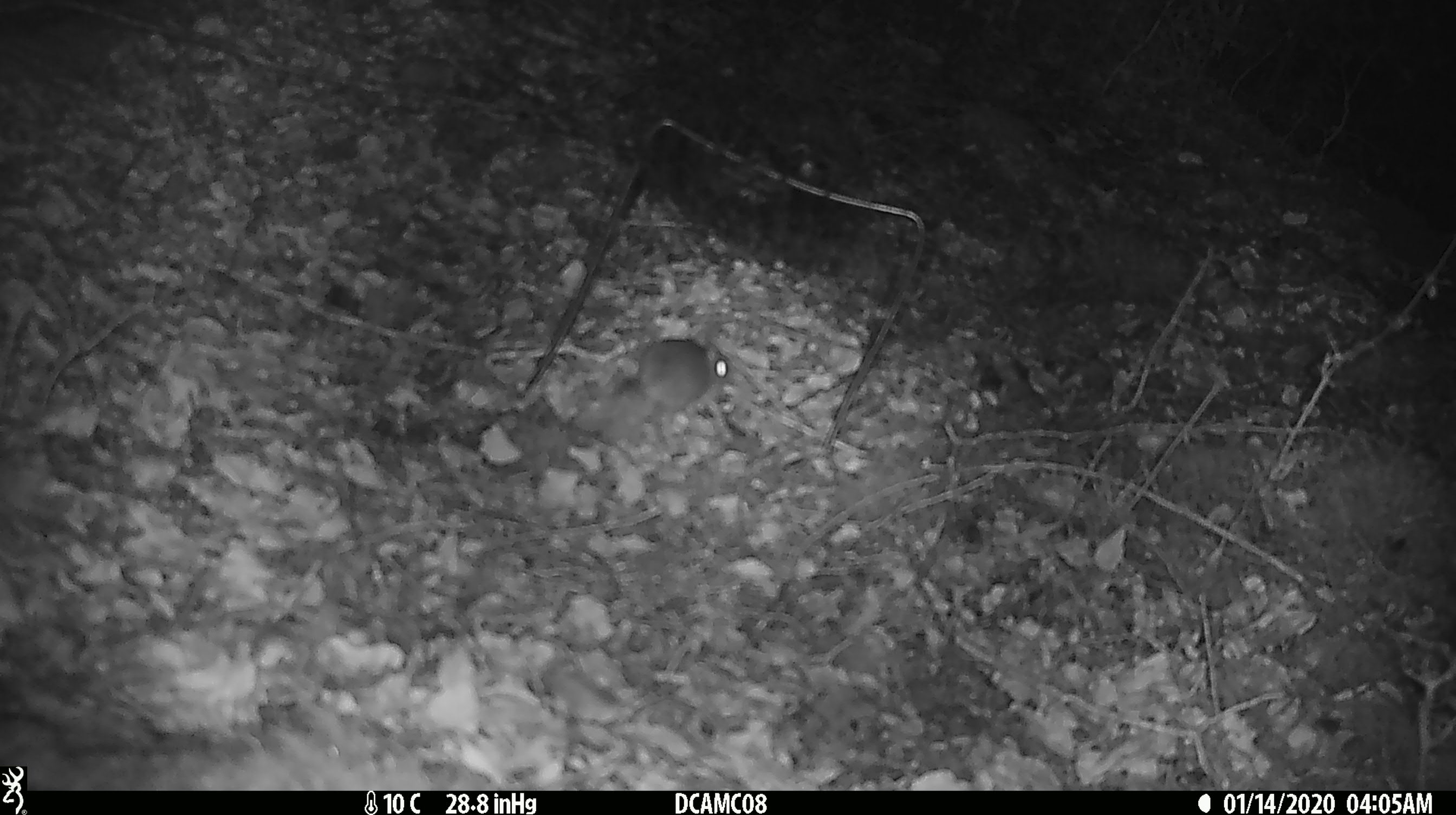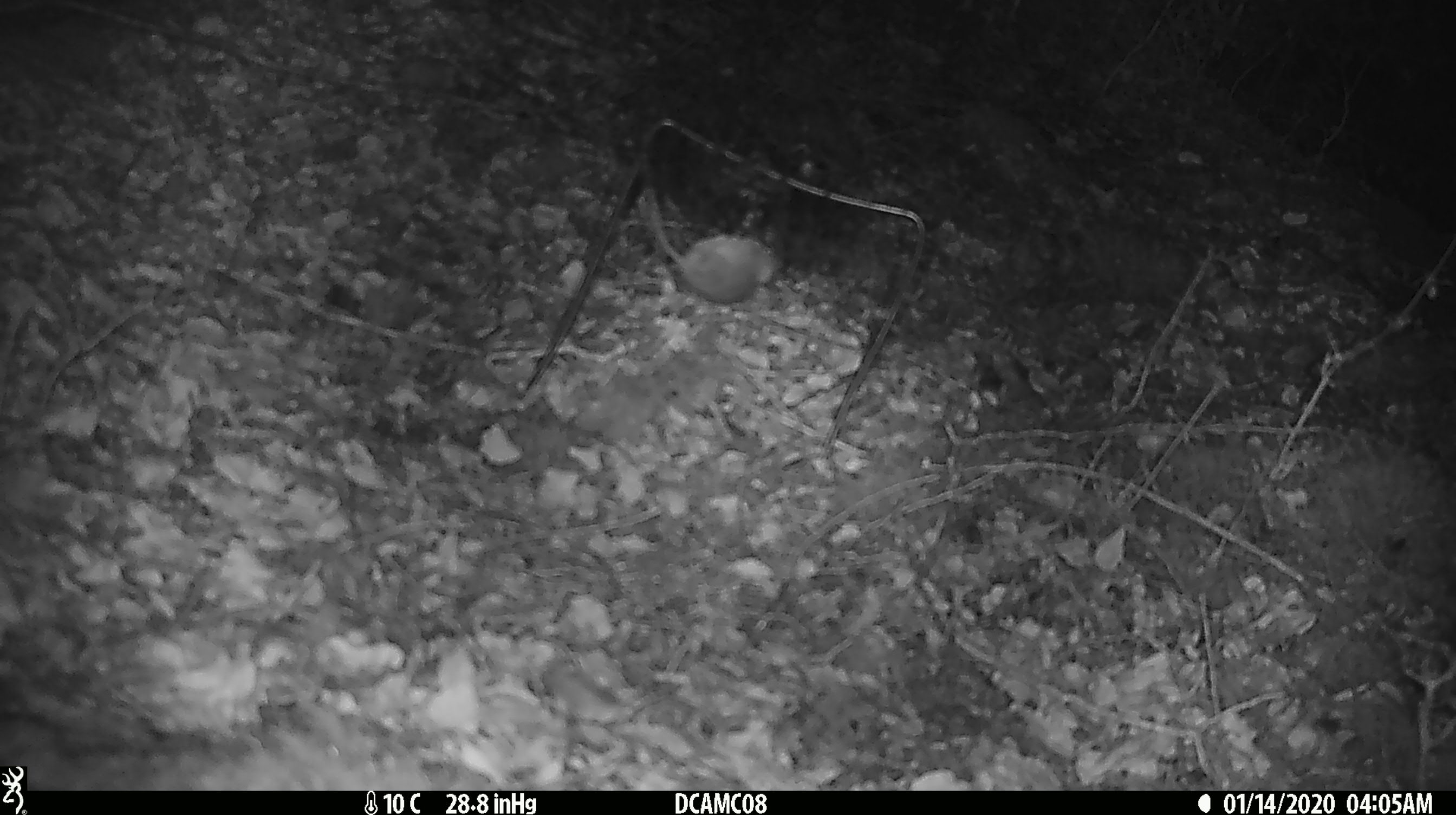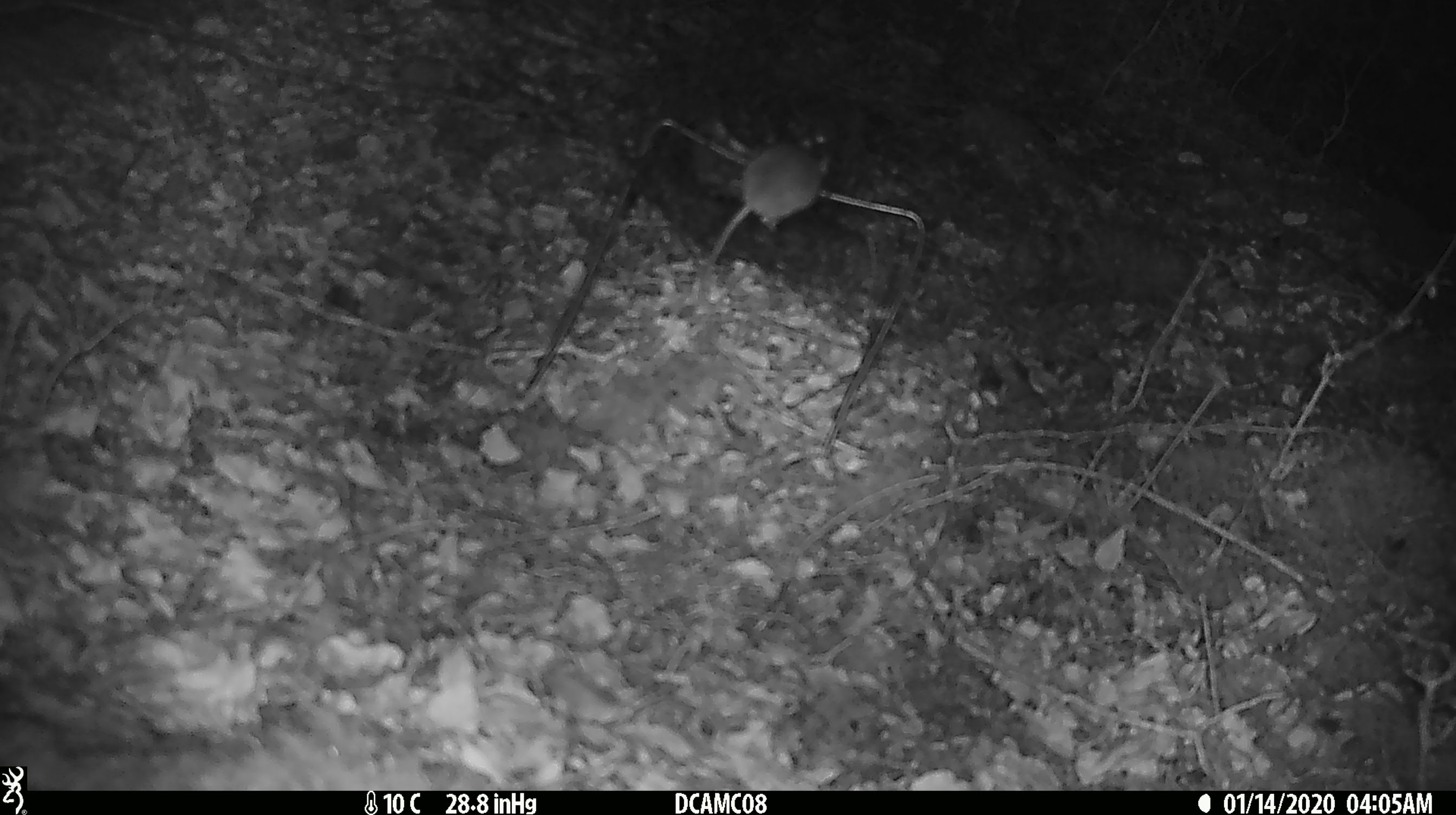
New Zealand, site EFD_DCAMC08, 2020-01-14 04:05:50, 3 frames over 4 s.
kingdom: Animalia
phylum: Chordata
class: Mammalia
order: Rodentia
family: Muridae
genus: Mus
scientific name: Mus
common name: mouse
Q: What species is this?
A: Mouse (Mus).